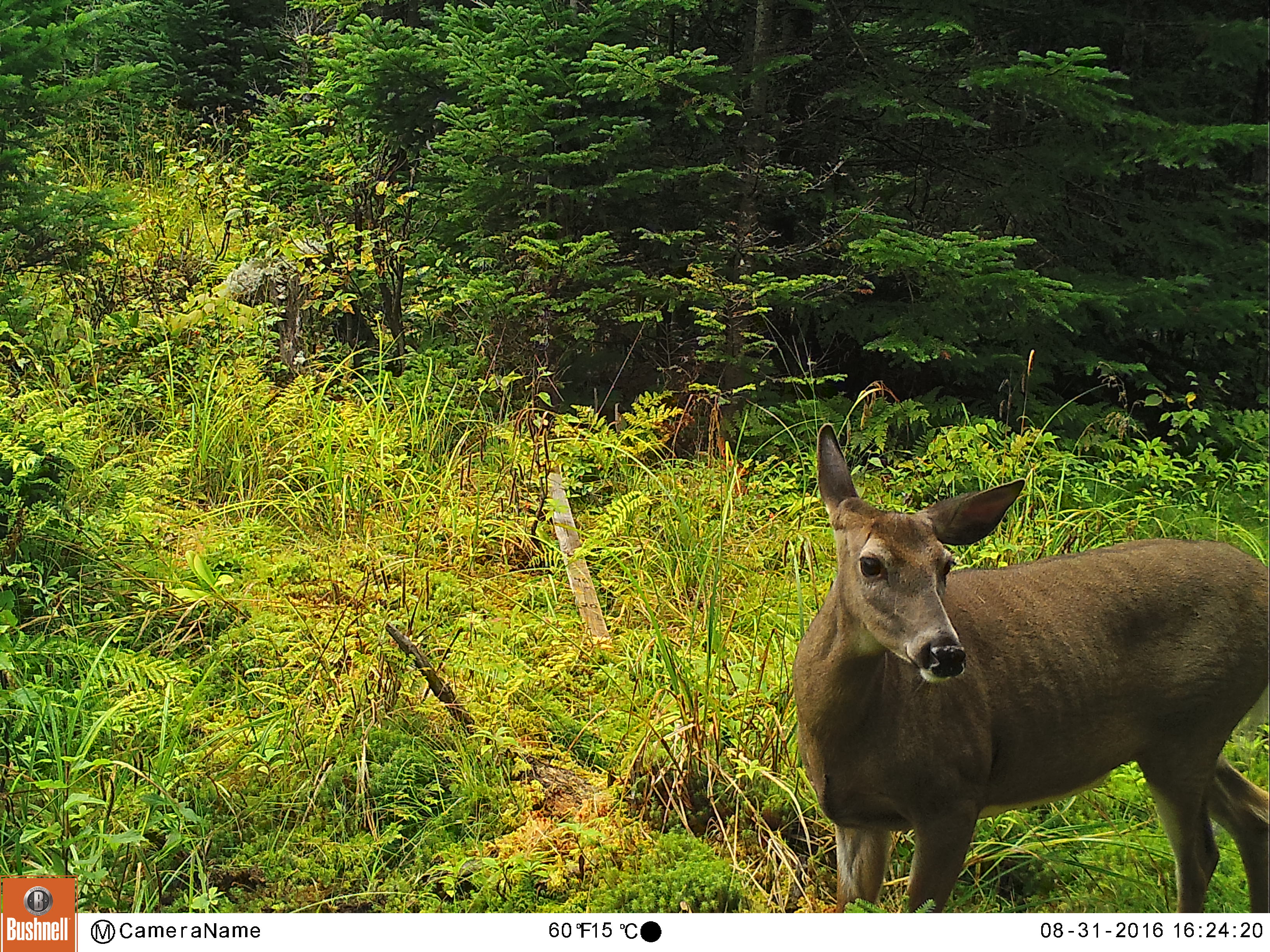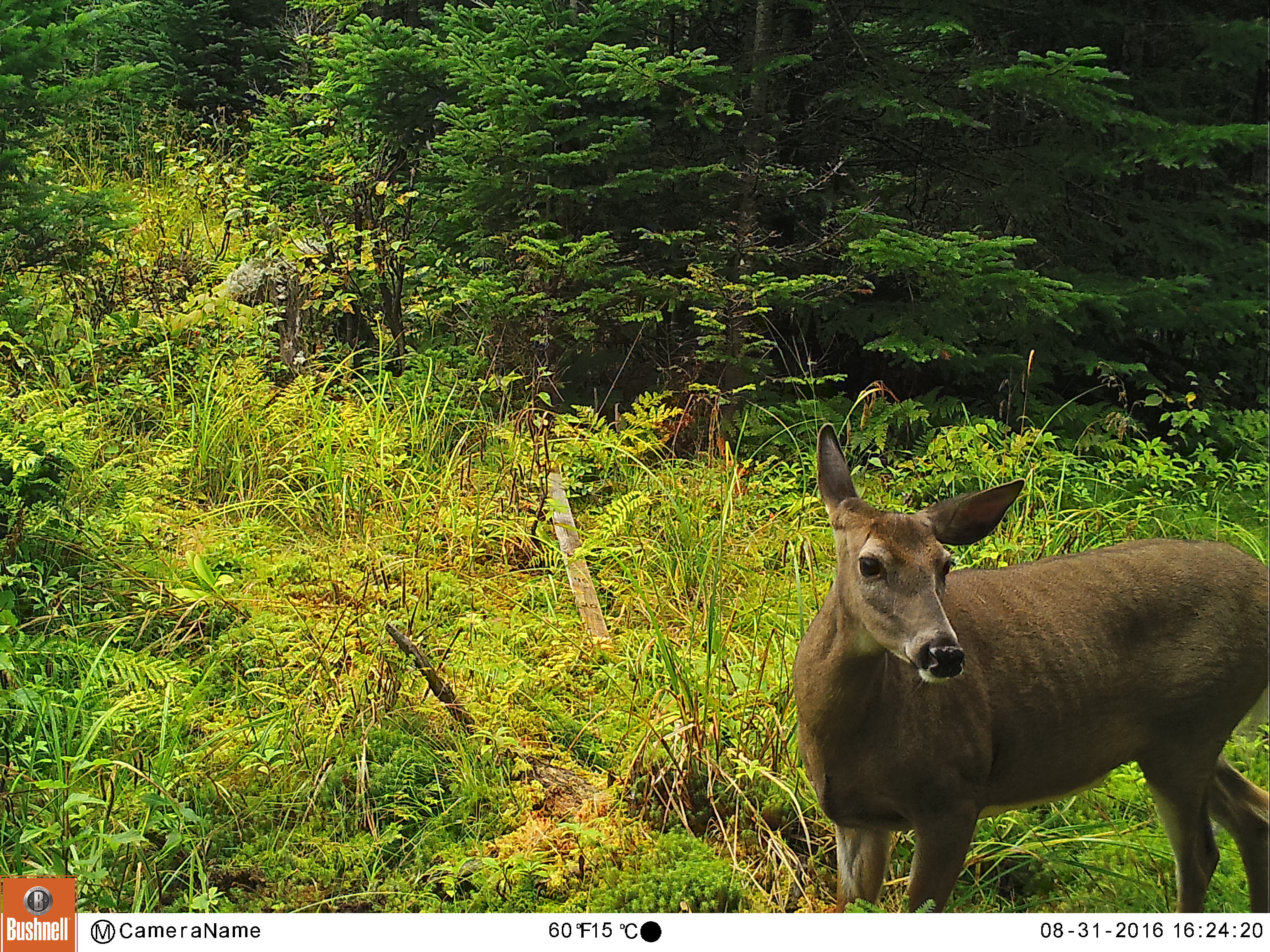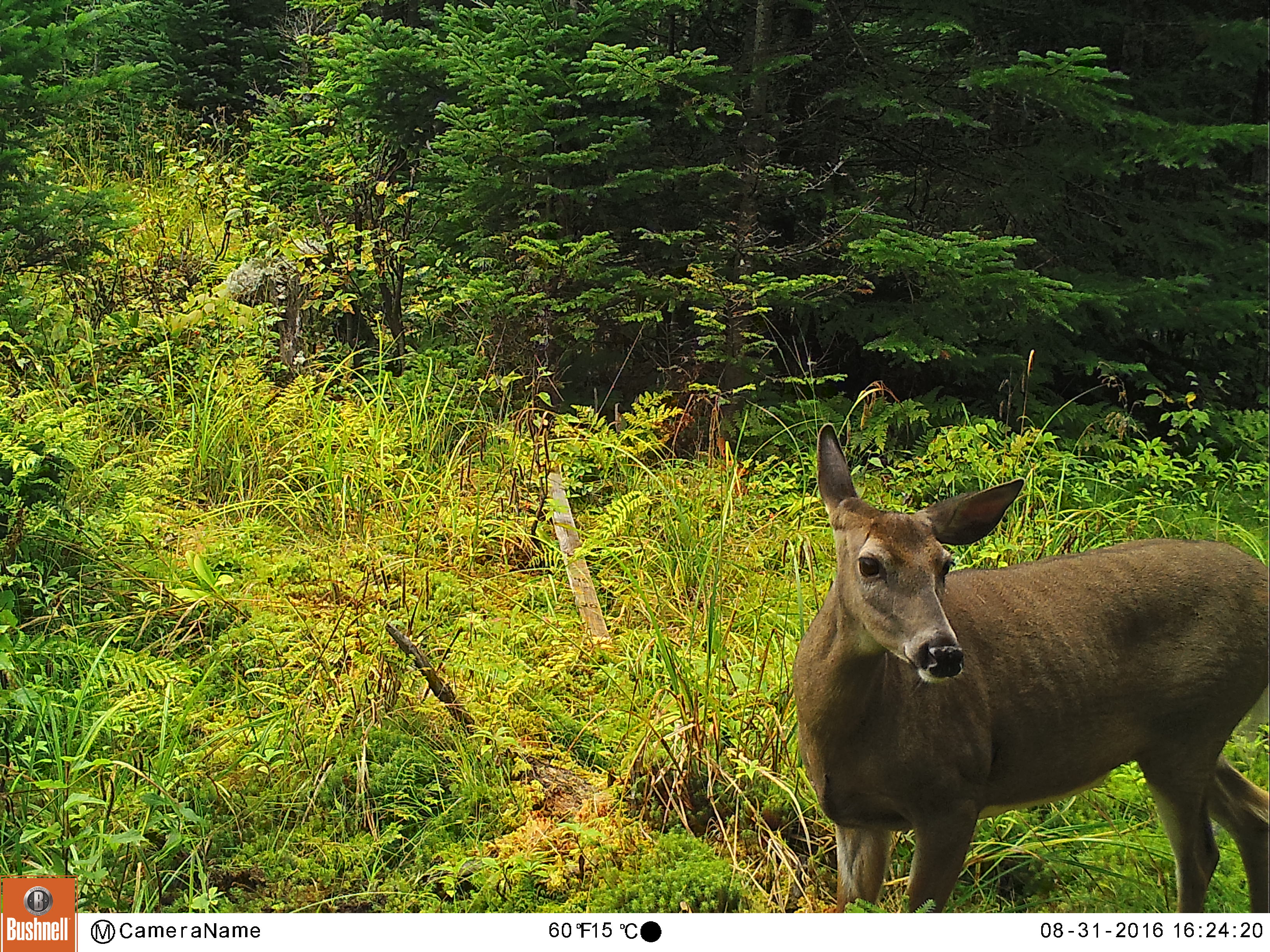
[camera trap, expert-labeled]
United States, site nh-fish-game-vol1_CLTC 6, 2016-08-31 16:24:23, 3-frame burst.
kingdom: Animalia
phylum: Chordata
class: Mammalia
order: Artiodactyla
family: Cervidae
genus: Odocoileus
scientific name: Odocoileus virginianus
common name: white-tailed deer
White-tailed deer (Odocoileus virginianus).